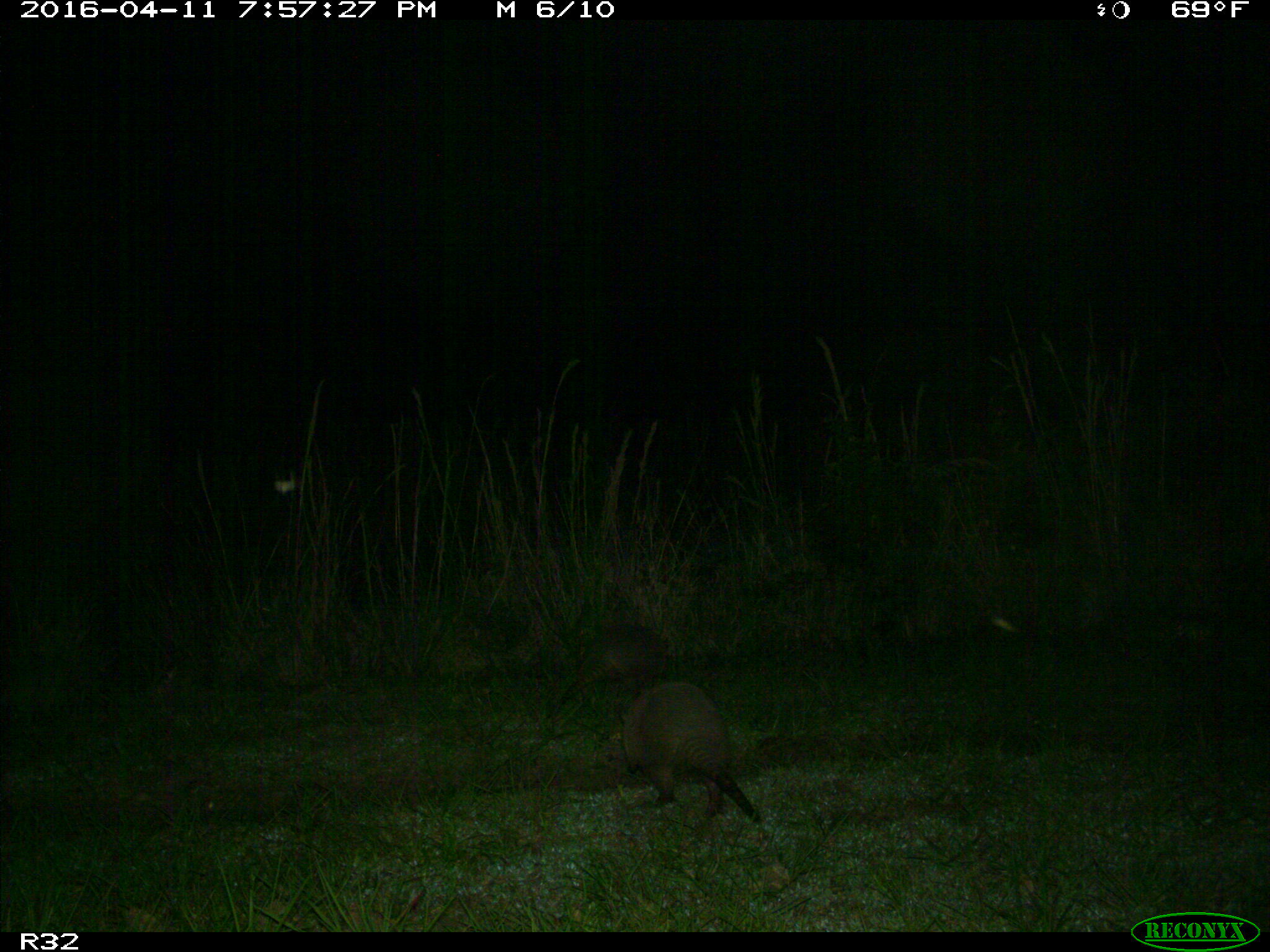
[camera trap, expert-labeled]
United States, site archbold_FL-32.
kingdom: Animalia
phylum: Chordata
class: Mammalia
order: Cingulata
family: Dasypodidae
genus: Dasypus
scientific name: Dasypus novemcinctus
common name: nine-banded armadillo